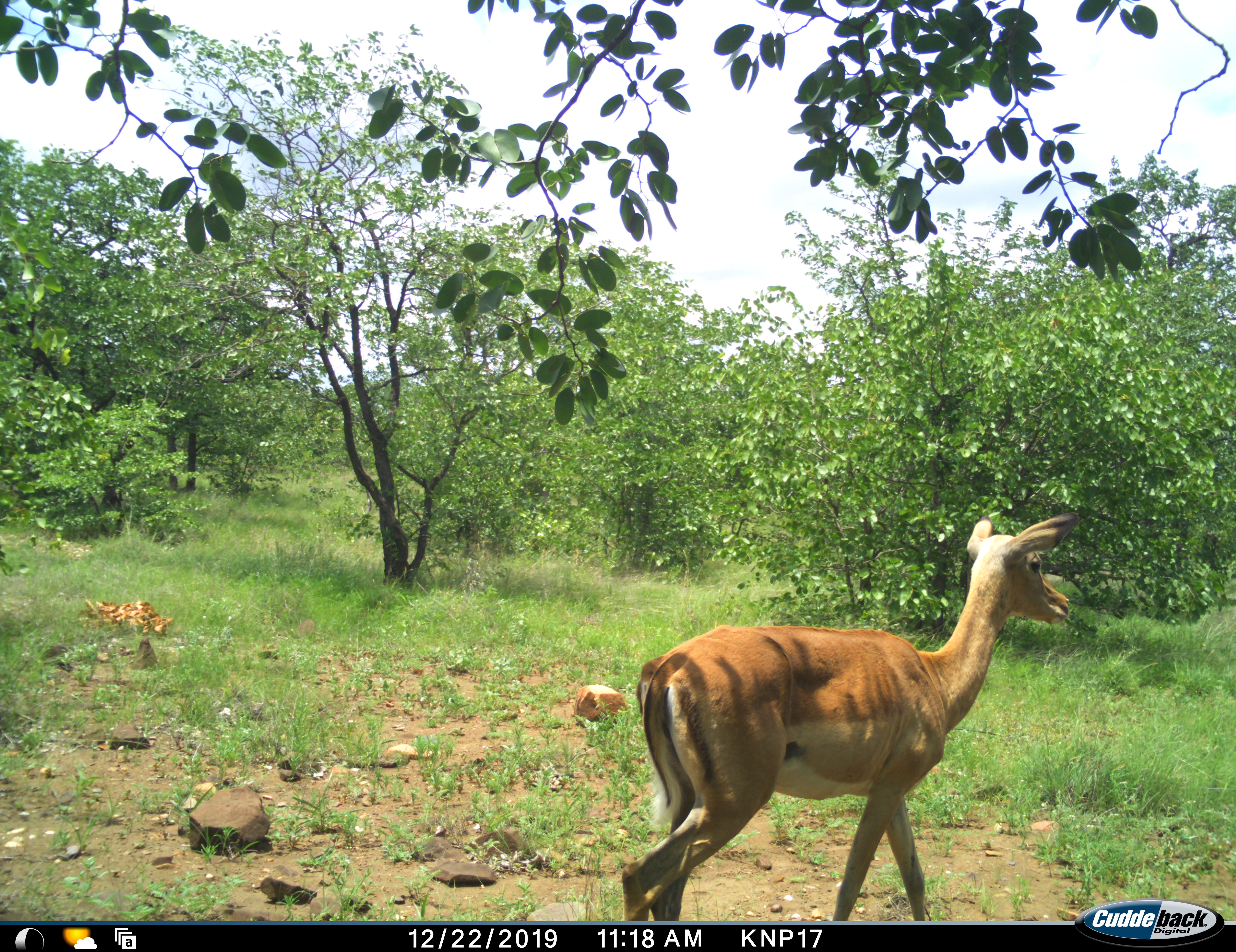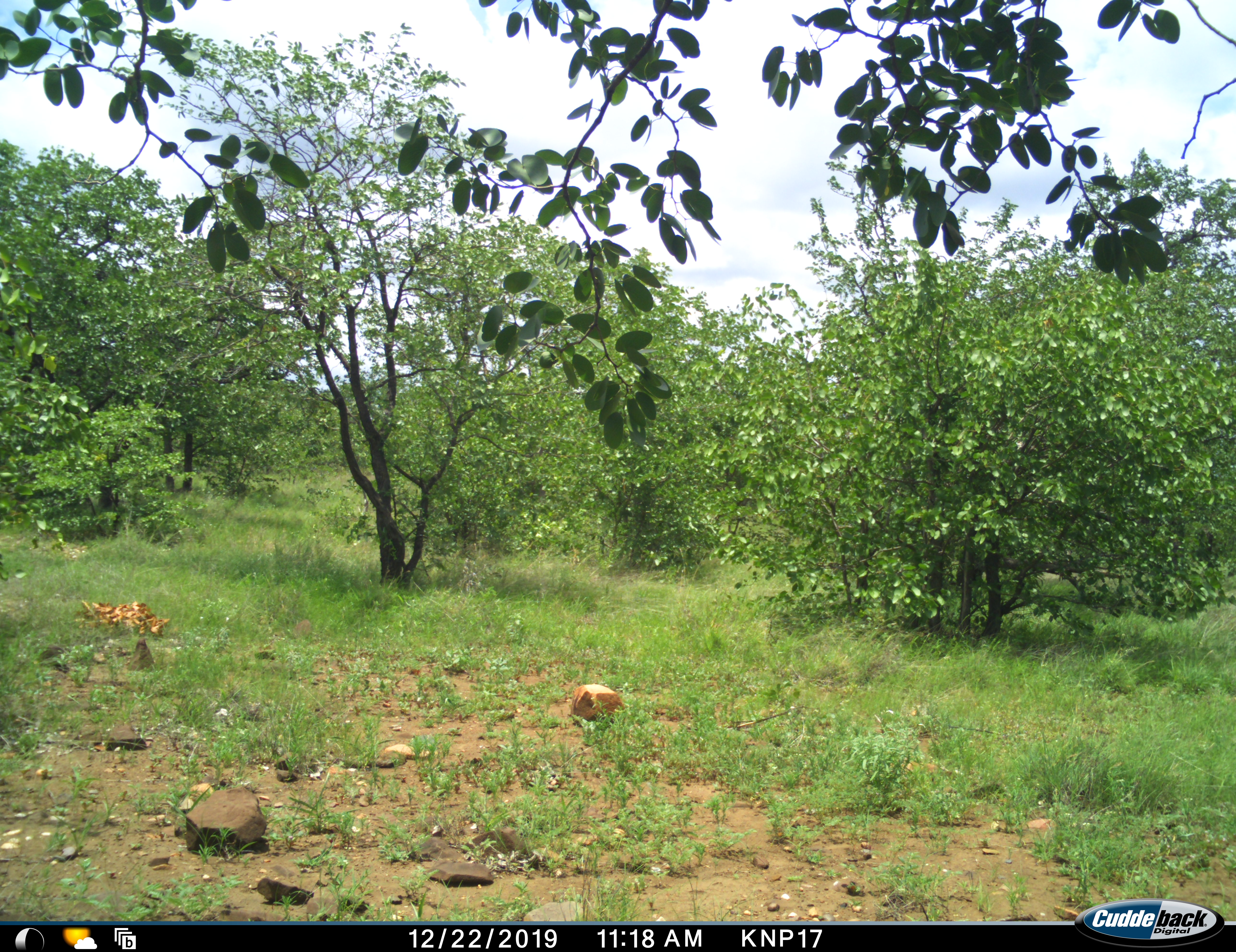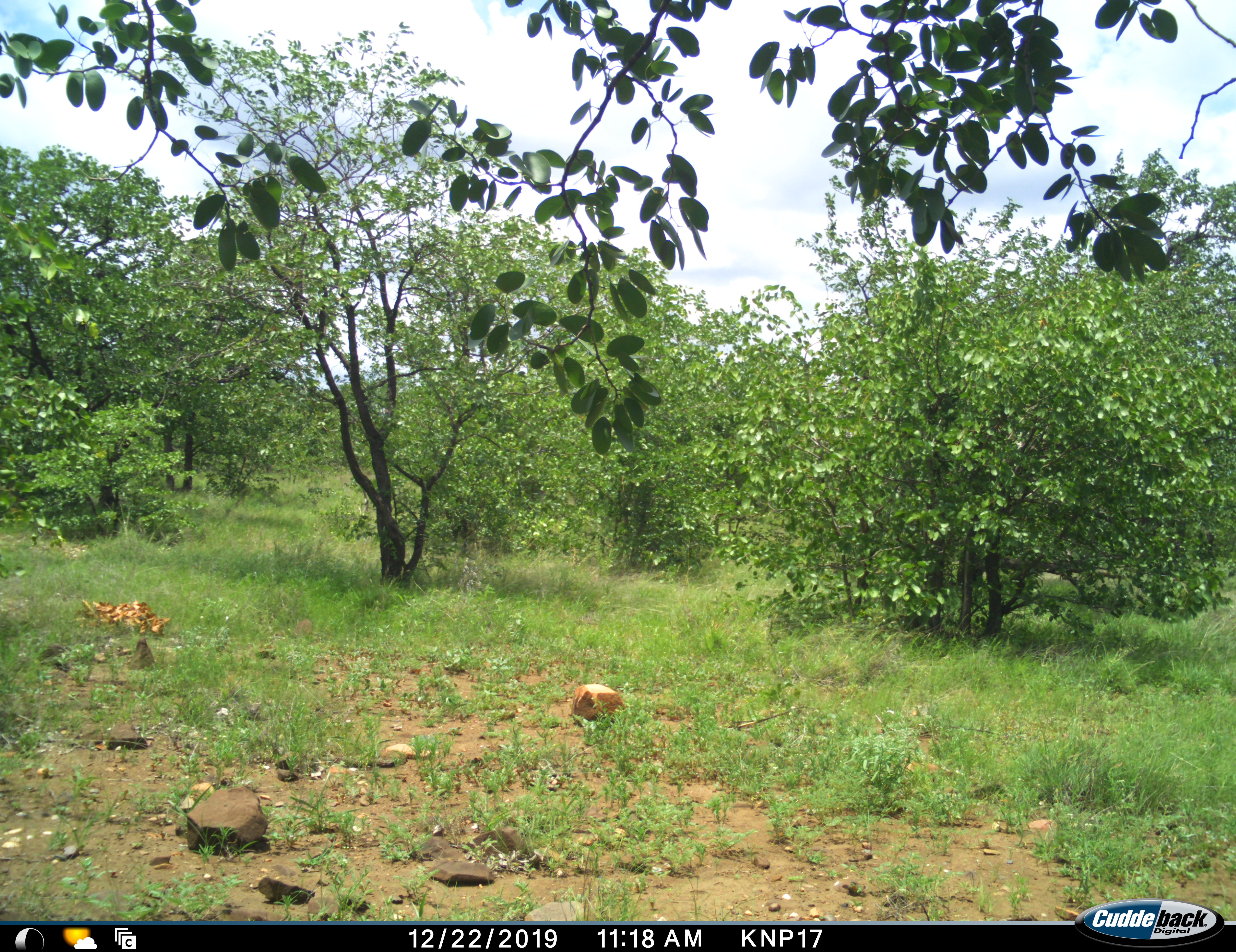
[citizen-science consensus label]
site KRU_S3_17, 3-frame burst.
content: unidentified animal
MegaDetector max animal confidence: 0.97